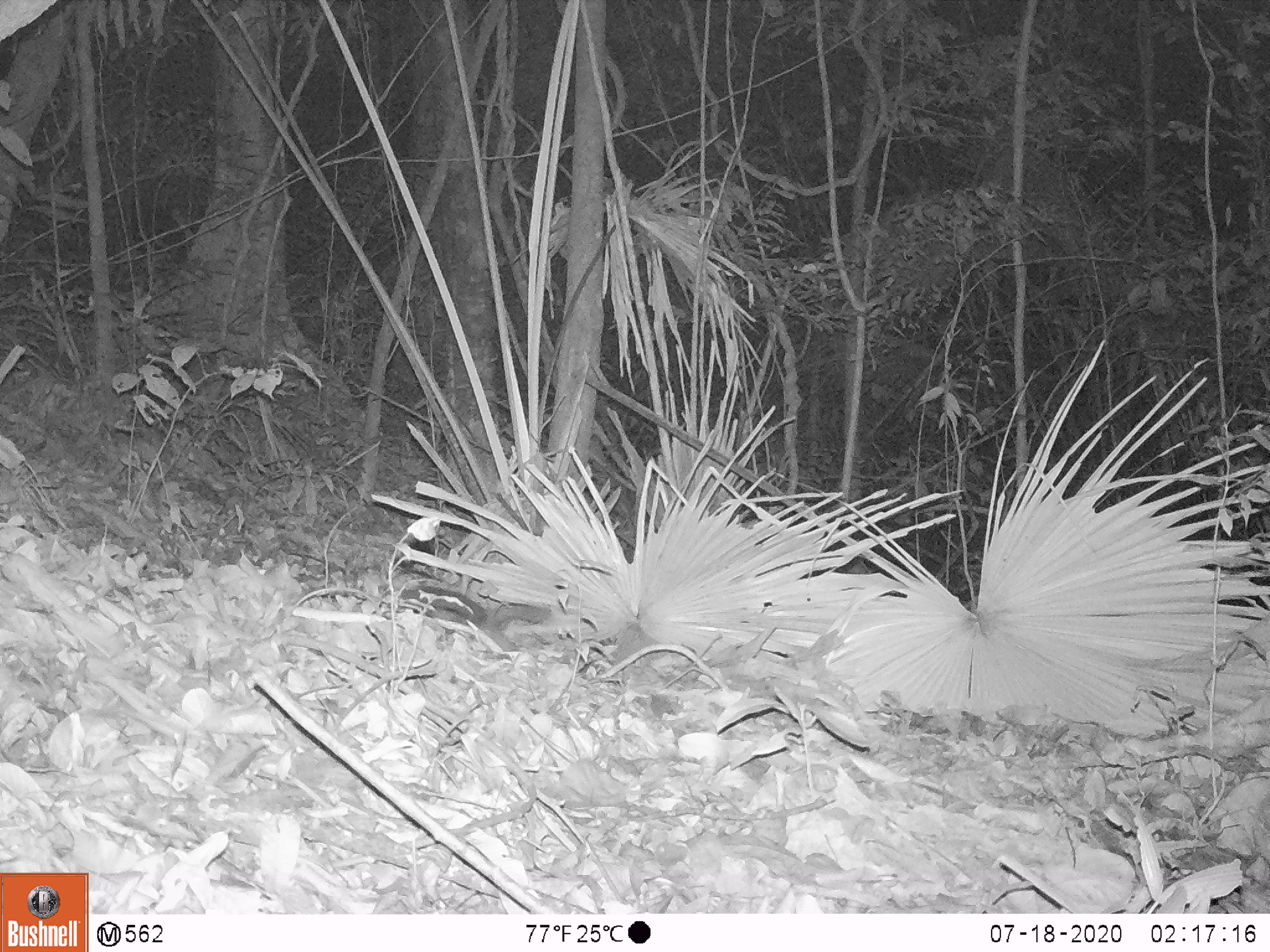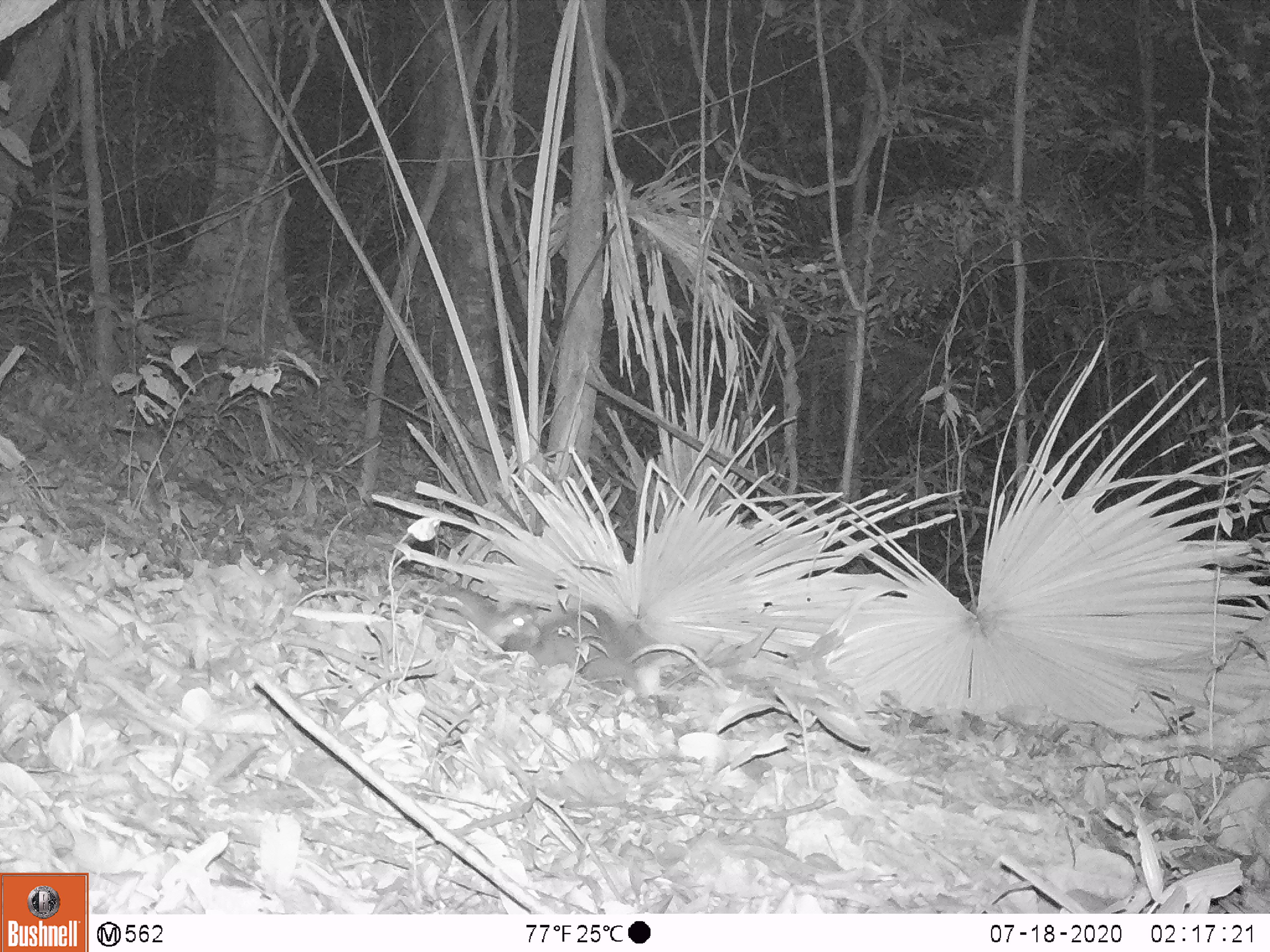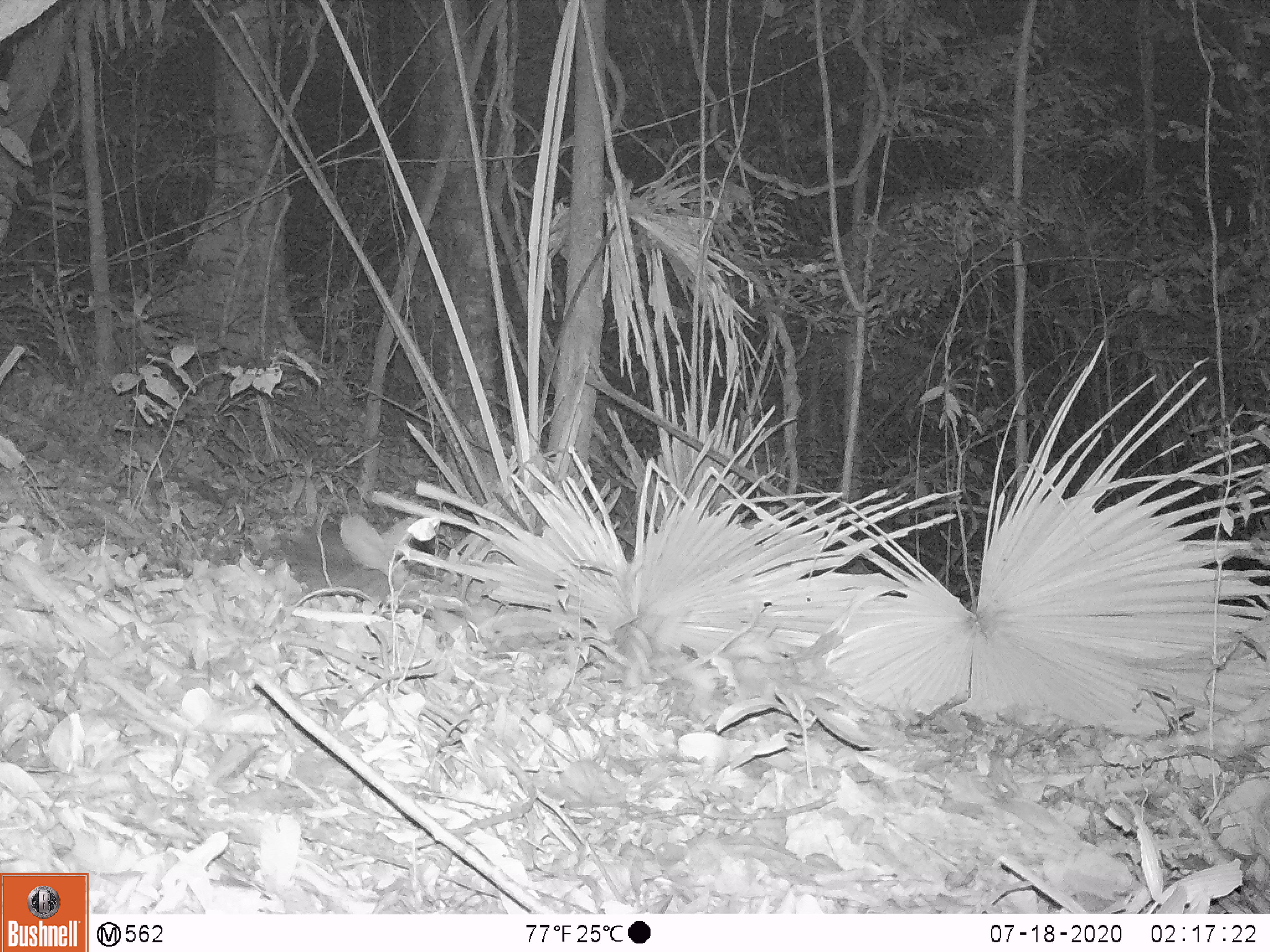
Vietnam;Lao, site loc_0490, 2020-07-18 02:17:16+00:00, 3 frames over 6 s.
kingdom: Animalia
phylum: Chordata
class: Mammalia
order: Rodentia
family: Sciuridae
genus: Sciurus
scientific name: Sciurus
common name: squirrel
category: unidentified squirrel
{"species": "unidentified squirrel (squirrel) (Sciurus)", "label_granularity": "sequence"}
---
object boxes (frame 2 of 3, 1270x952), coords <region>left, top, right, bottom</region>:
unidentified squirrel: <region>422, 586, 541, 645</region>